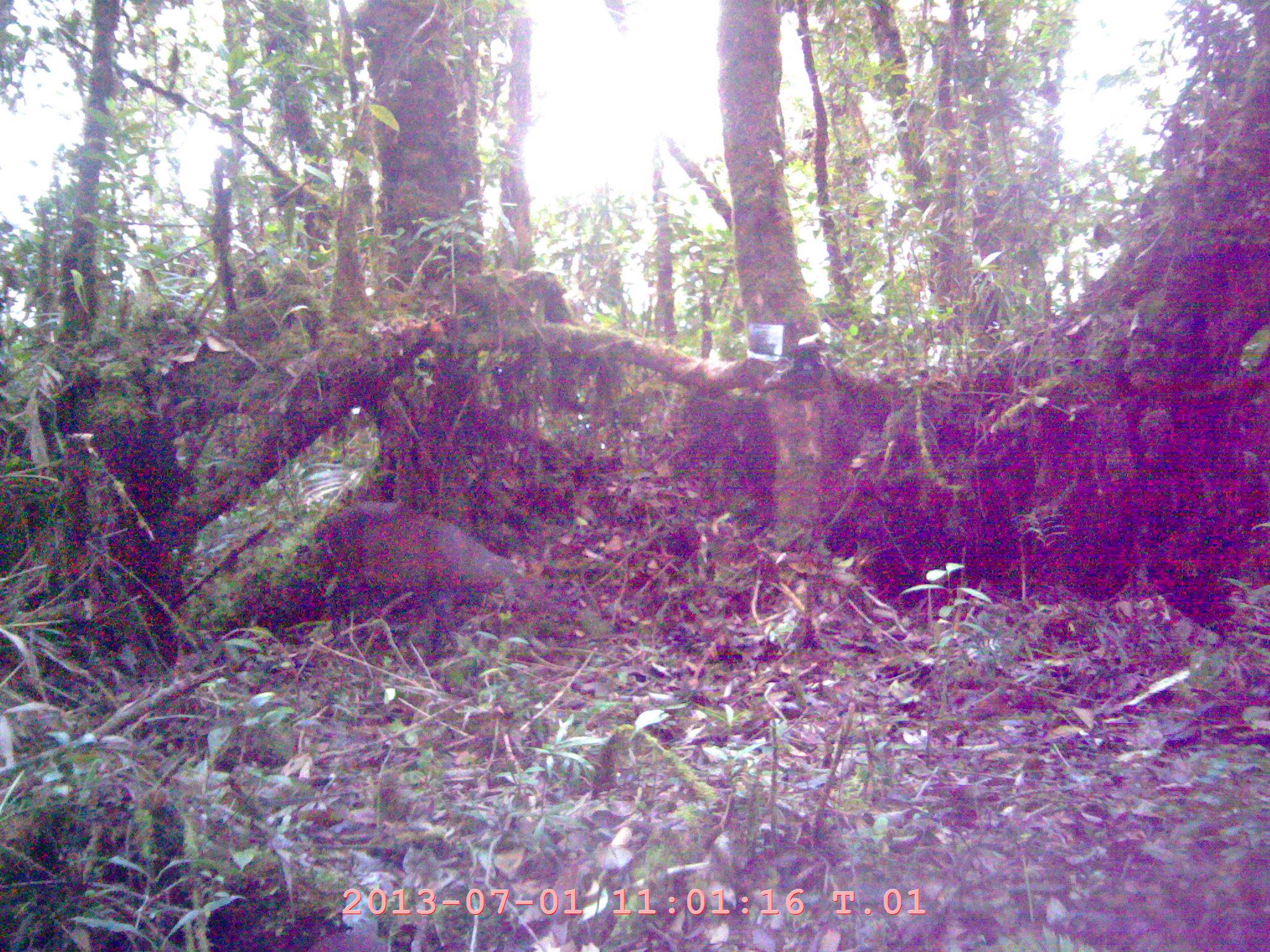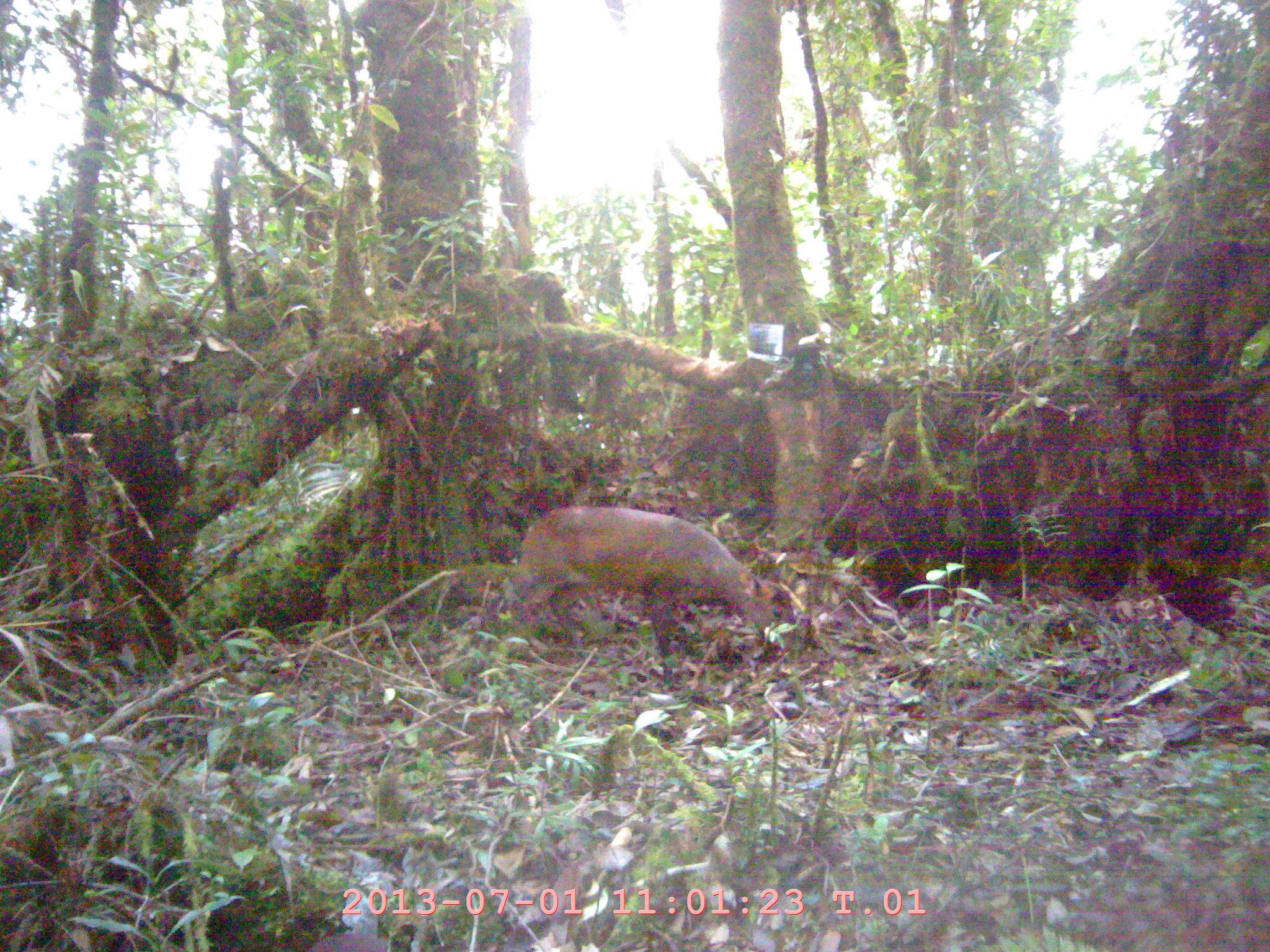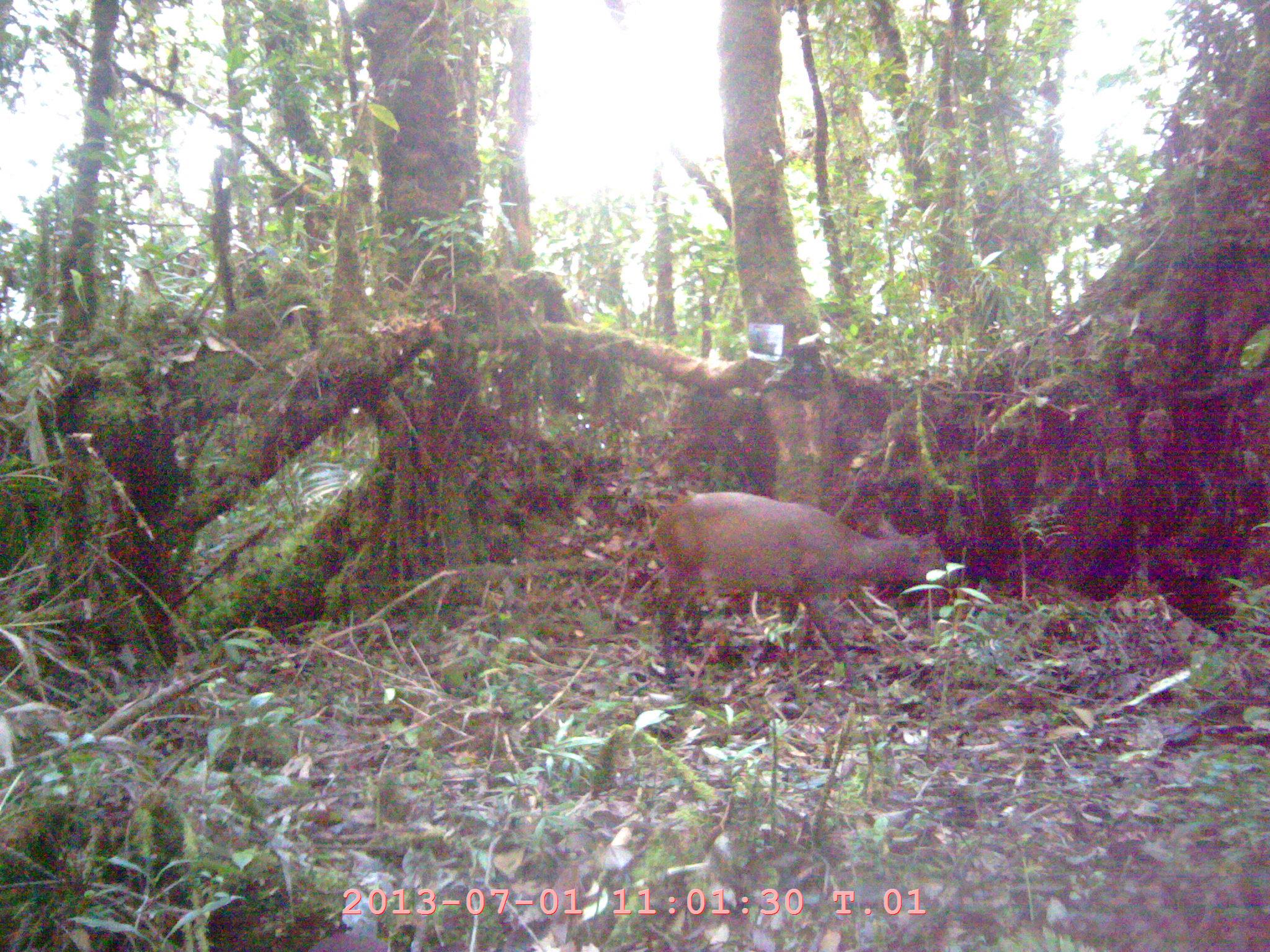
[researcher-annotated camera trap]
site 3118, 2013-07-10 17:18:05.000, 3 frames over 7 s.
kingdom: Animalia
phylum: Chordata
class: Mammalia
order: Artiodactyla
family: Cervidae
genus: Muntiacus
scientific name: Muntiacus muntjak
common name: southern red muntjac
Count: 1.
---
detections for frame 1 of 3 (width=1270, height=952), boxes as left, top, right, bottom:
muntiacus muntjak: 318, 501, 544, 646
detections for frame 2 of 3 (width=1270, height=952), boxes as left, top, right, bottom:
muntiacus muntjak: 505, 499, 774, 679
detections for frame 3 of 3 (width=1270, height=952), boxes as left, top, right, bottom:
muntiacus muntjak: 644, 486, 948, 682